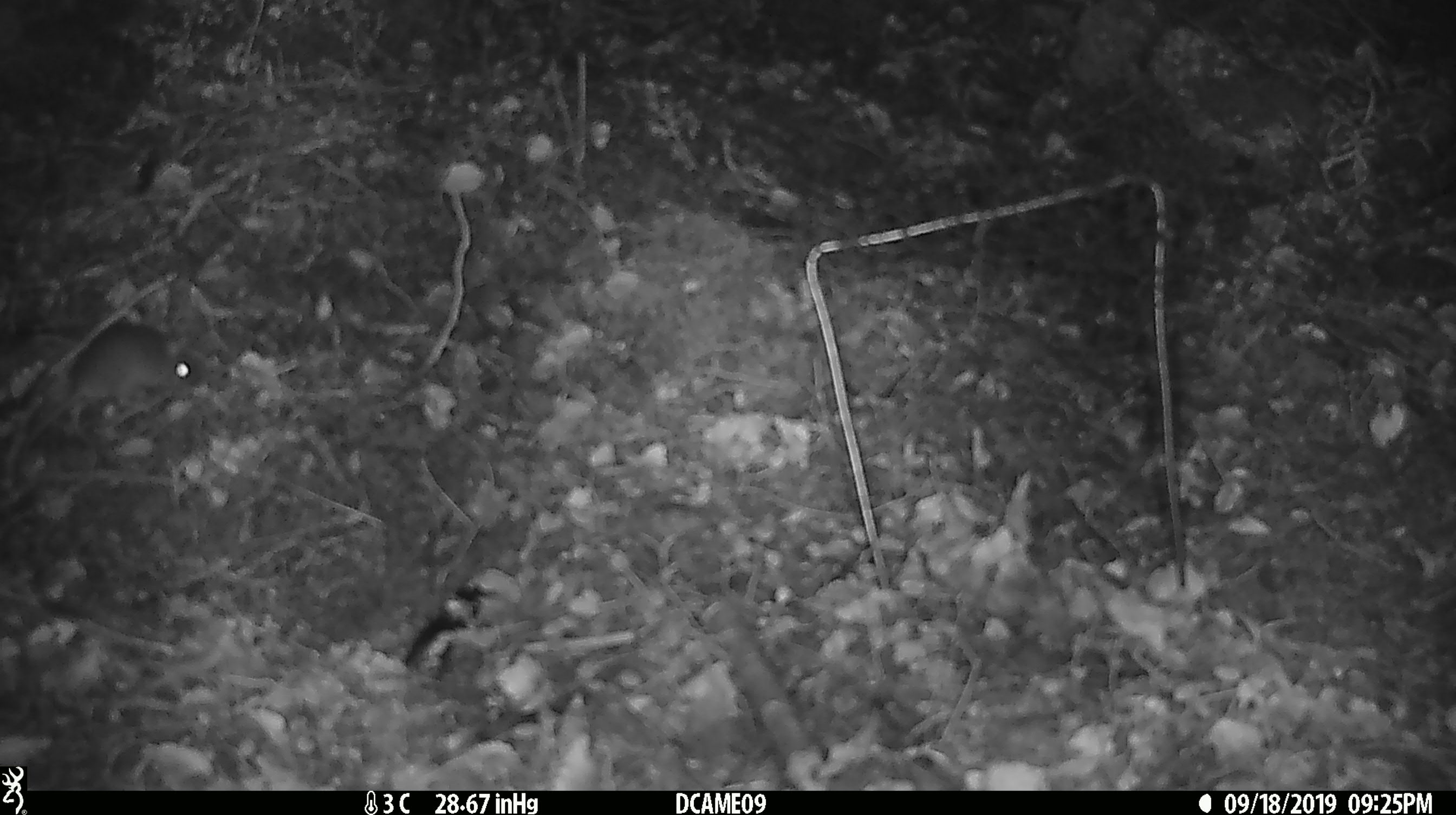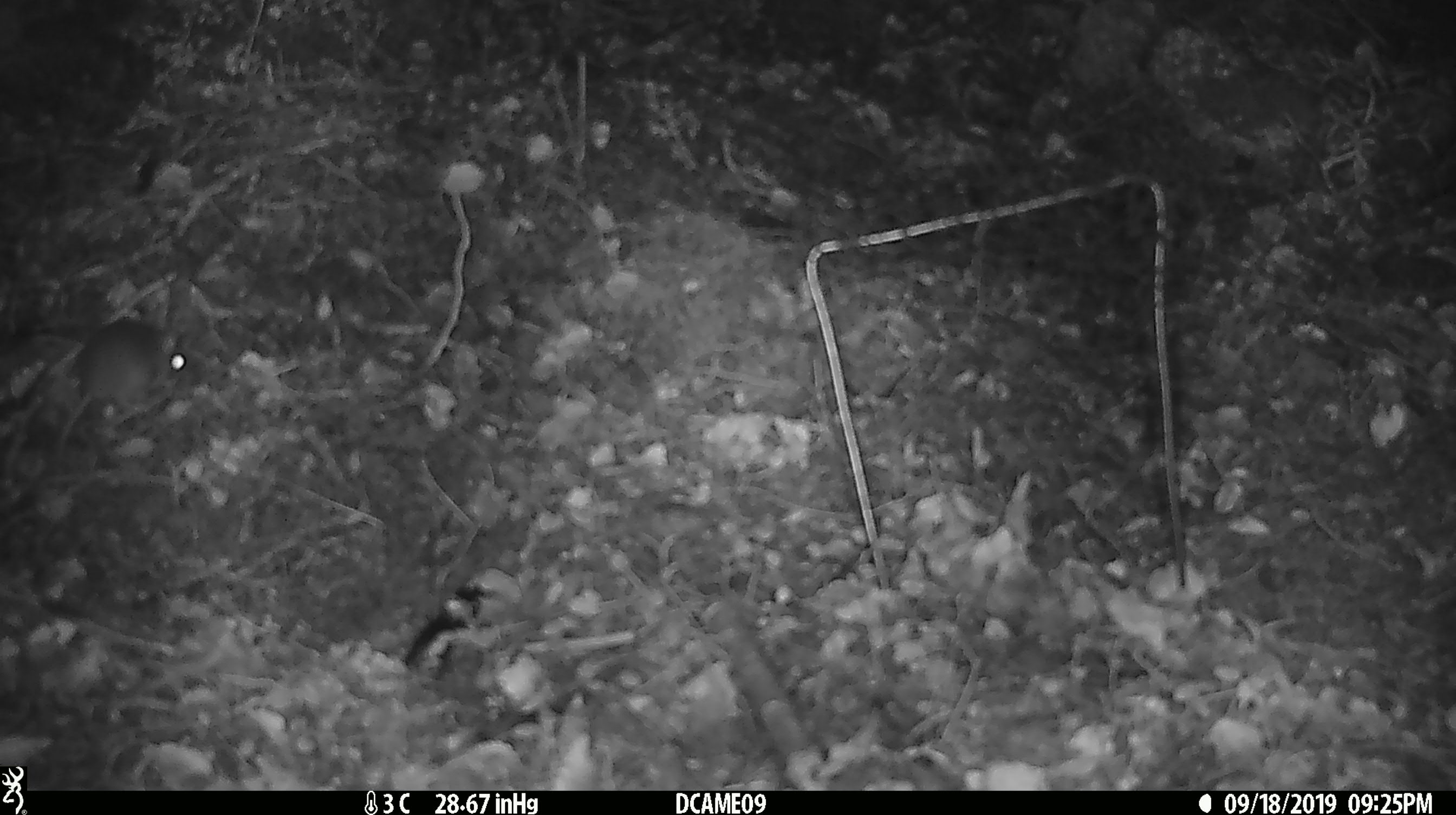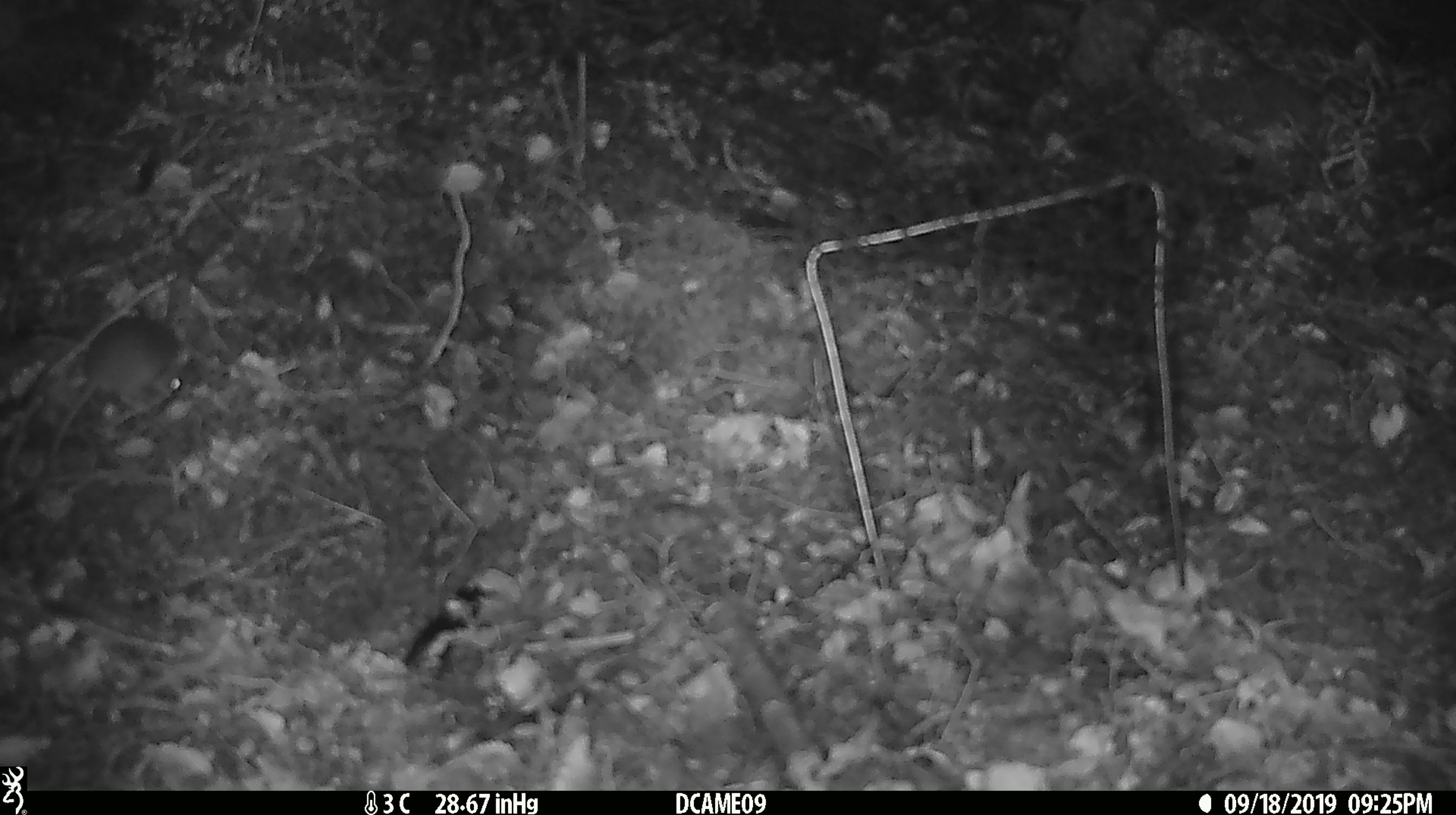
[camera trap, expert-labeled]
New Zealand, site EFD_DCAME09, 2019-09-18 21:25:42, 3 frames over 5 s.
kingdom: Animalia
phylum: Chordata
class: Mammalia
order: Rodentia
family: Muridae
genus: Mus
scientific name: Mus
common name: mouse